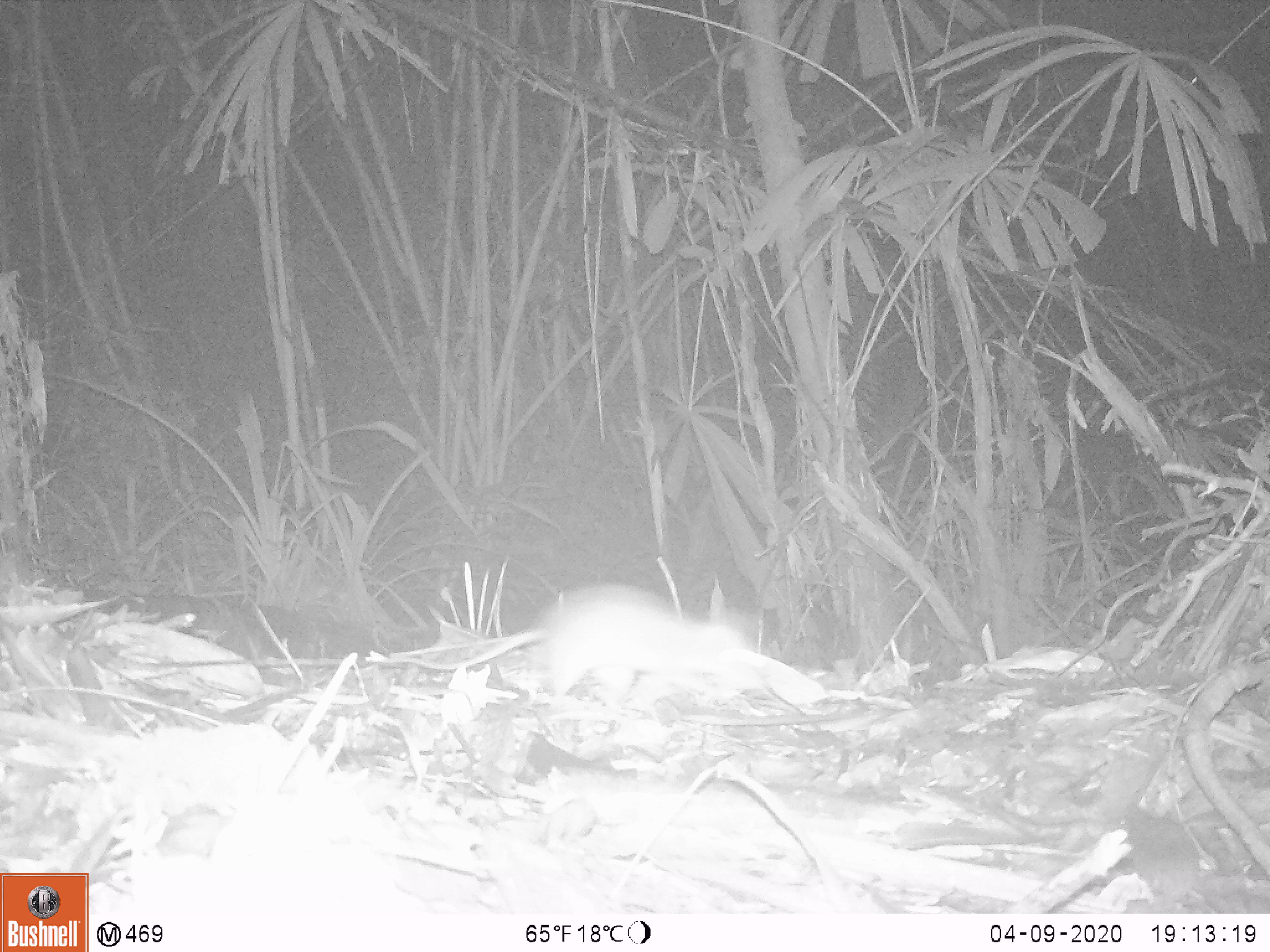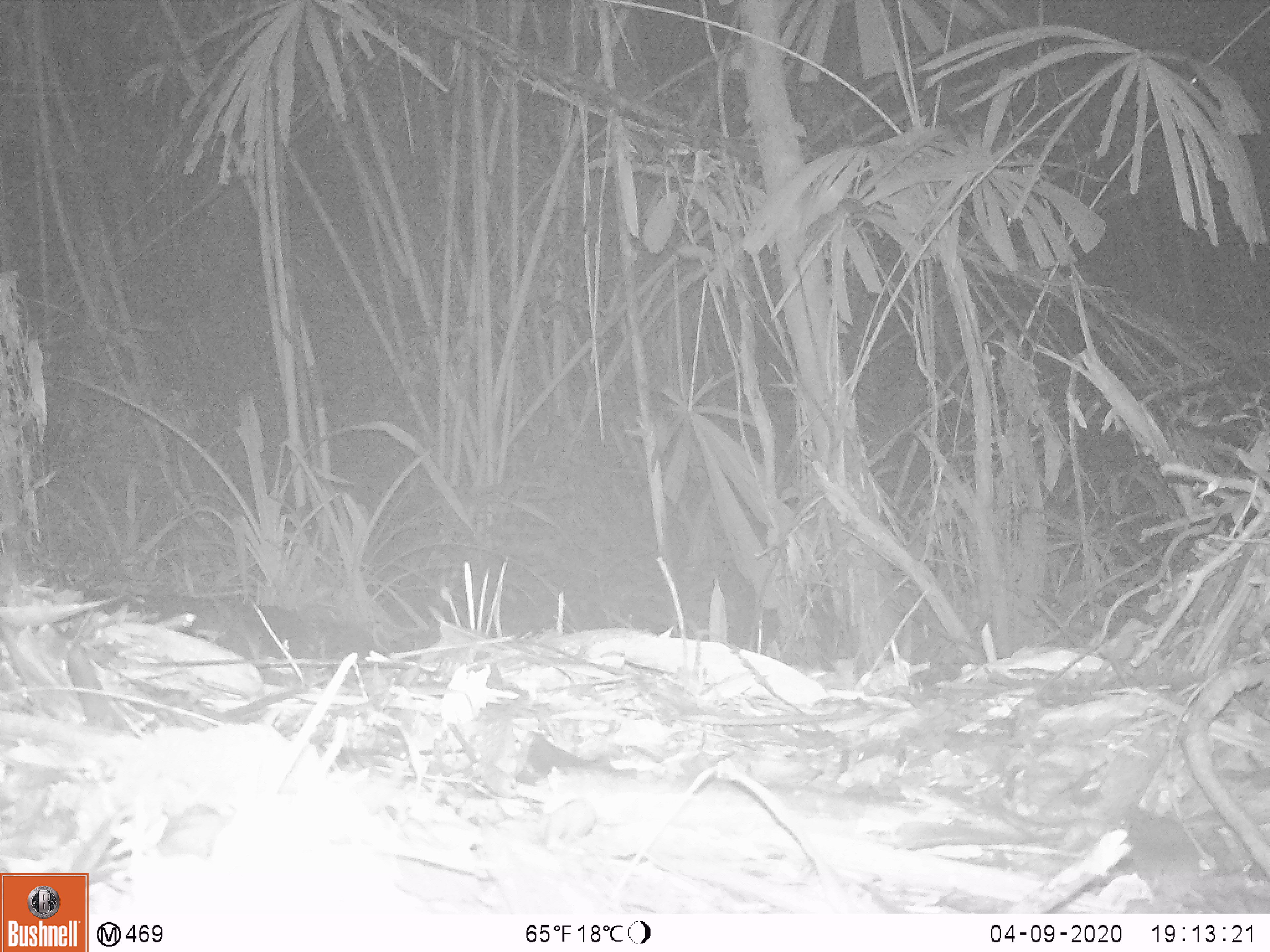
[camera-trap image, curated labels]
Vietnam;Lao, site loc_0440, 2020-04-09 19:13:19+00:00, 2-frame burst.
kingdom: Animalia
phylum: Chordata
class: Mammalia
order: Rodentia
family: Muridae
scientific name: Muridae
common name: old-world mice and rats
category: unidentified murid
Unidentified murid (old-world mice and rats) (Muridae). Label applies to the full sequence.